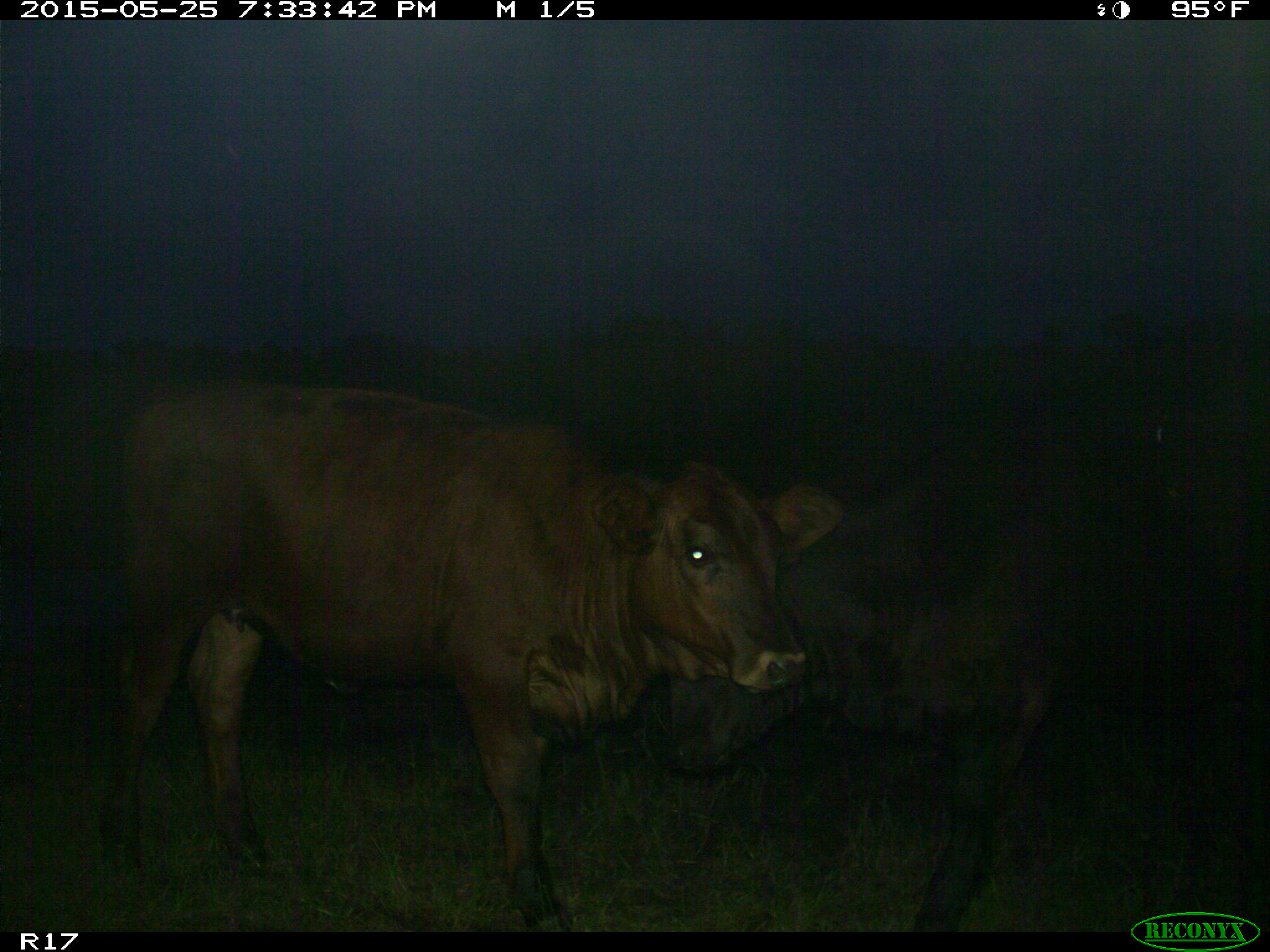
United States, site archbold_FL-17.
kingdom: Animalia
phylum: Chordata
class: Mammalia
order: Artiodactyla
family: Bovidae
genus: Bos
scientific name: Bos taurus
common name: domestic cow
Bos taurus (domestic cow).